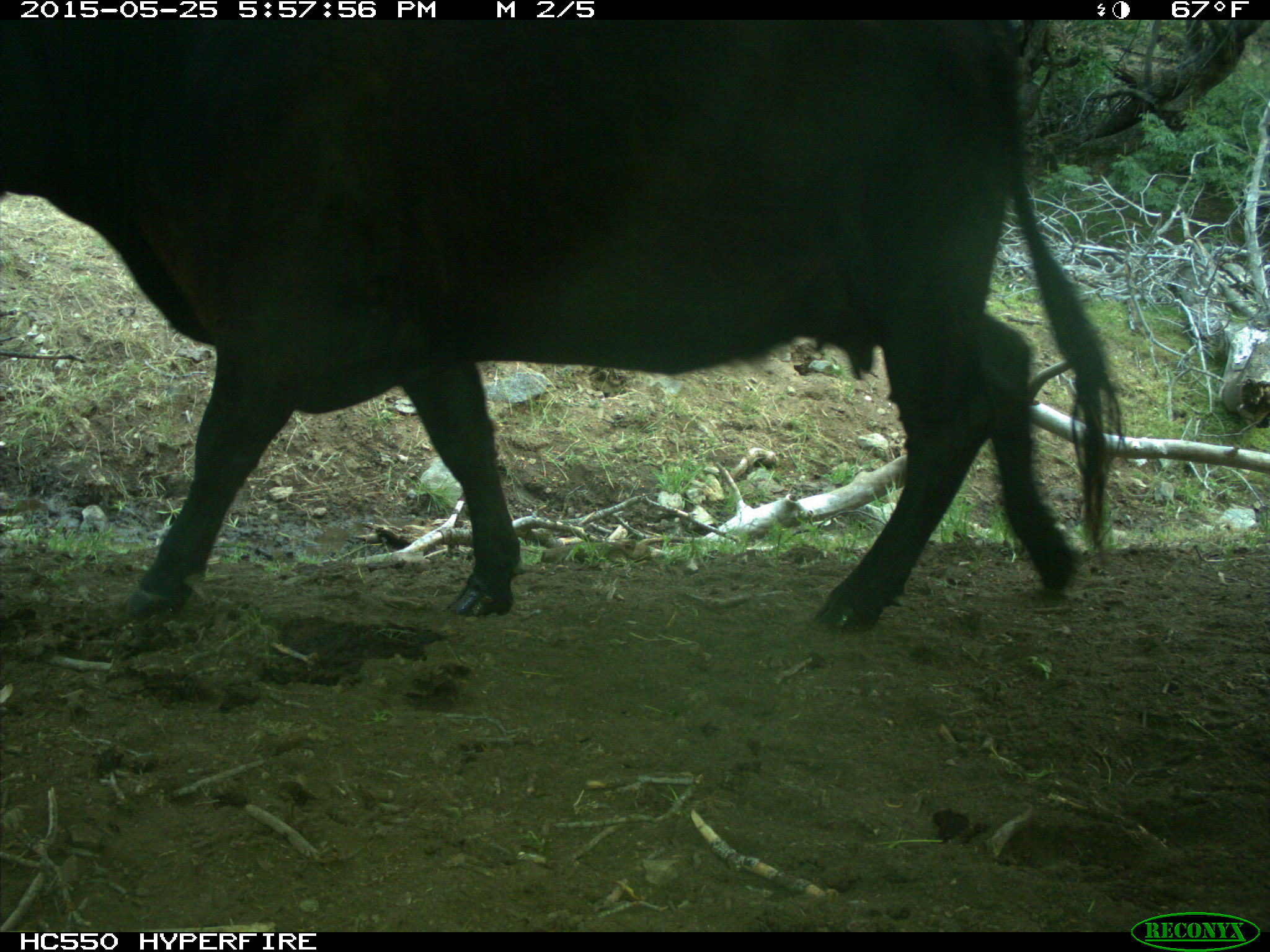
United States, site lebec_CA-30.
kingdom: Animalia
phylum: Chordata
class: Mammalia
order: Artiodactyla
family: Bovidae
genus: Bos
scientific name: Bos taurus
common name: domestic cow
Bos taurus (domestic cow).